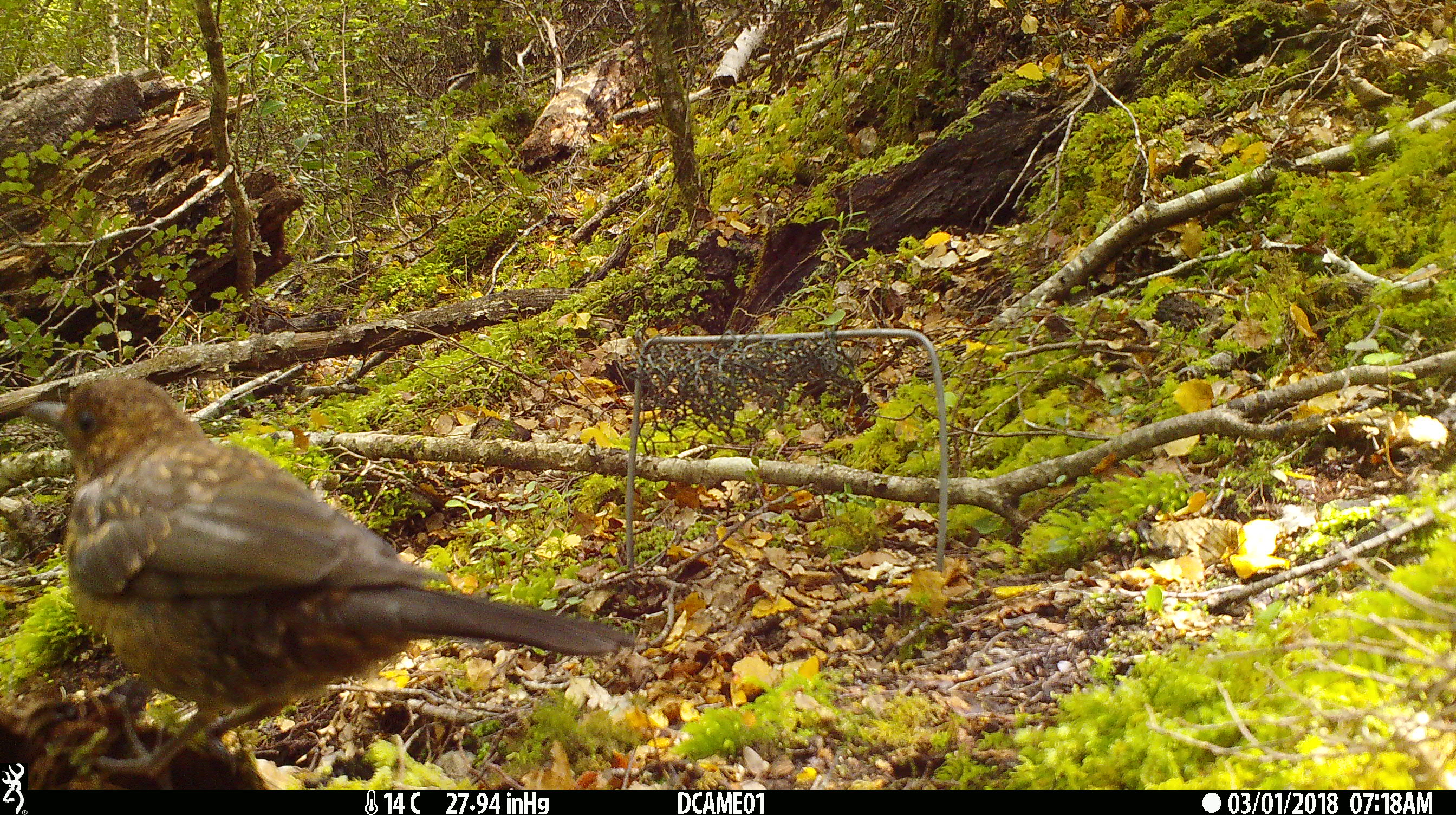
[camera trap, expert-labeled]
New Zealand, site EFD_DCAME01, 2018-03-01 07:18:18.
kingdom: Animalia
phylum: Chordata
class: Aves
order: Passeriformes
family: Turdidae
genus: Turdus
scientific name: Turdus merula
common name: eurasian blackbird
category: blackbird